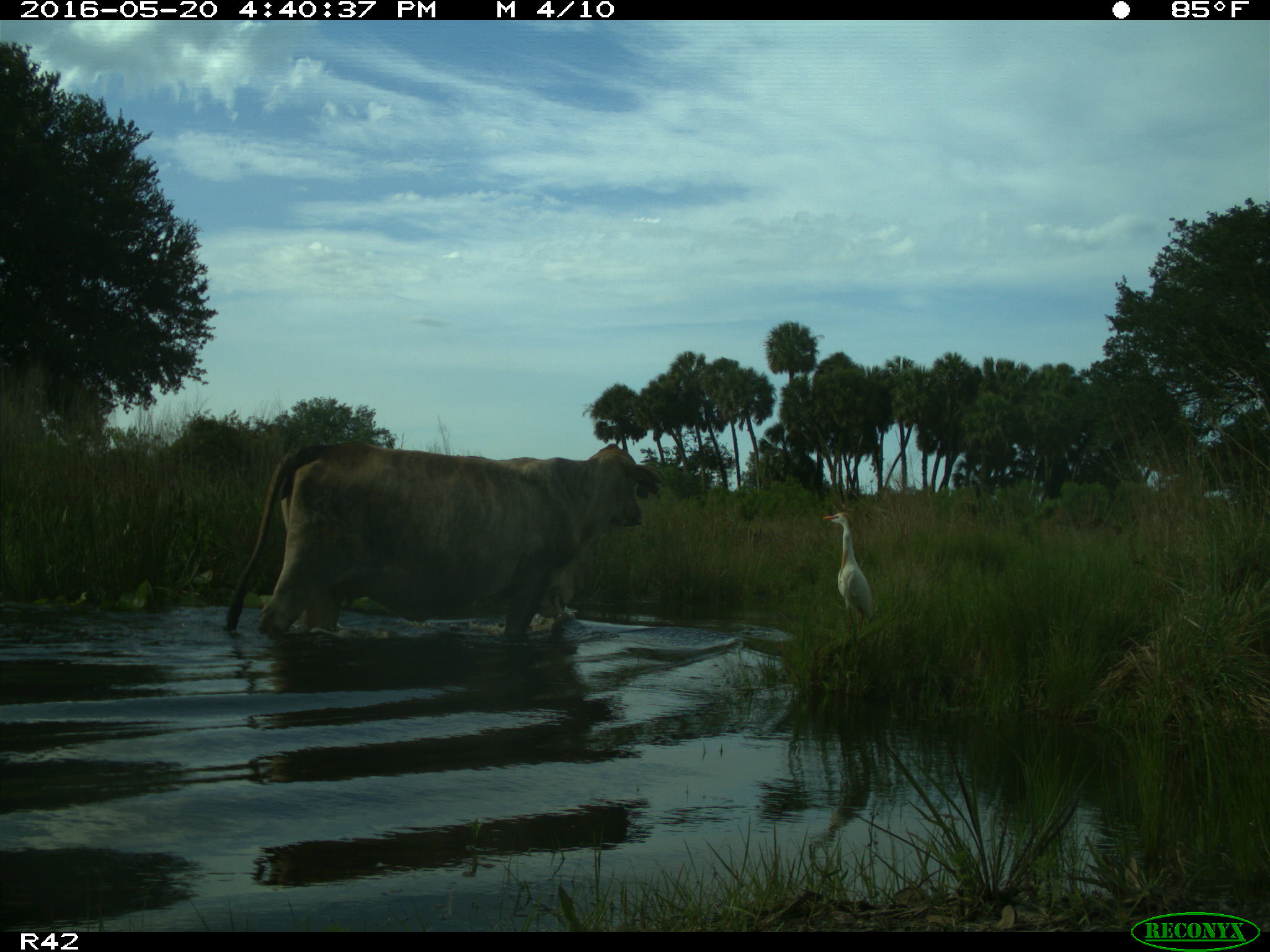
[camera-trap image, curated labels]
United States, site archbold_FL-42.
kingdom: Animalia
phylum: Chordata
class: Mammalia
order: Artiodactyla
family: Bovidae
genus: Bos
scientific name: Bos taurus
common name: domestic cow